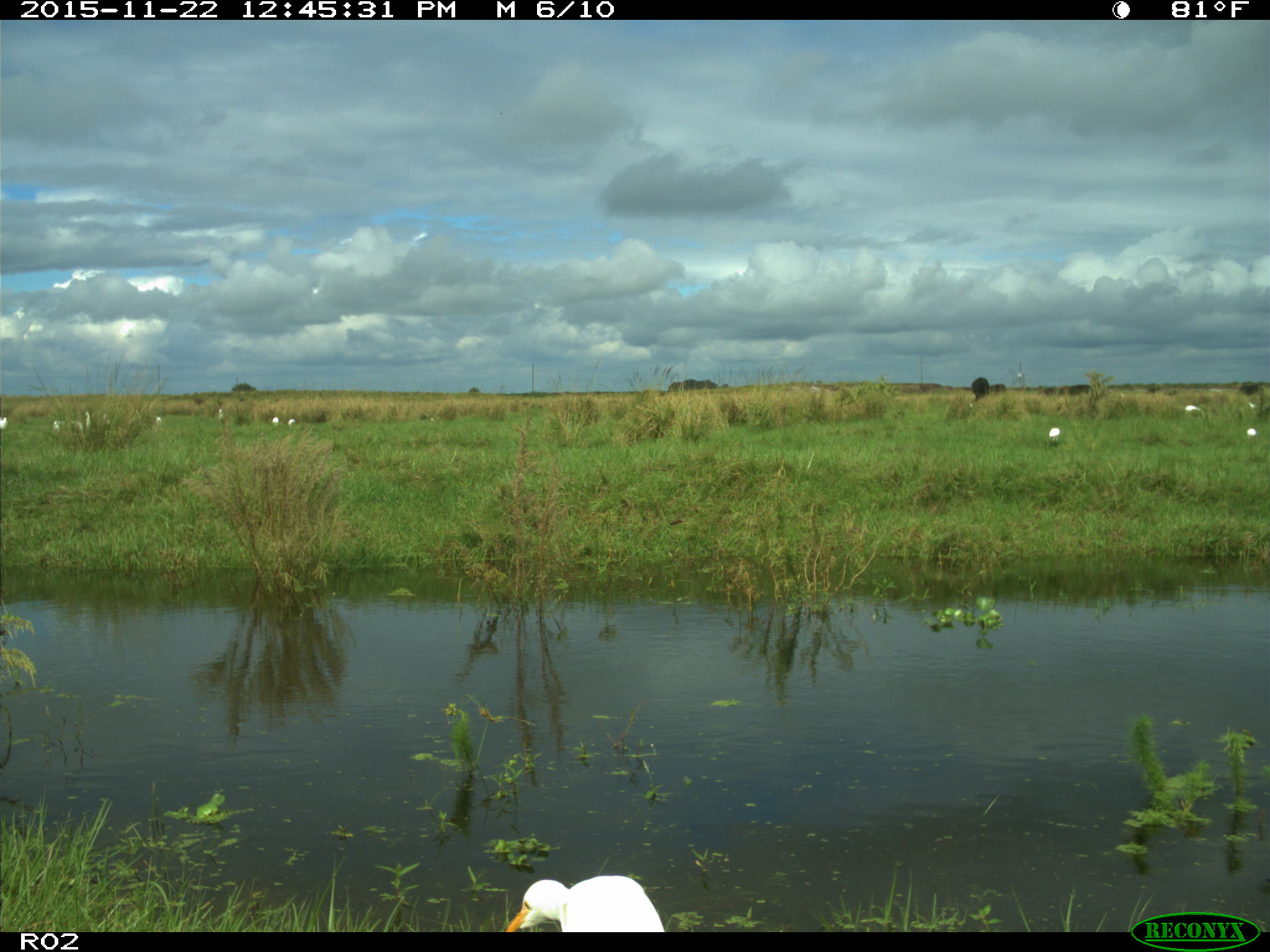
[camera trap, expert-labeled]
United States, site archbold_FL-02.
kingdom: Animalia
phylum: Chordata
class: Mammalia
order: Artiodactyla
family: Bovidae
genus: Bos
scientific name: Bos taurus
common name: domestic cow